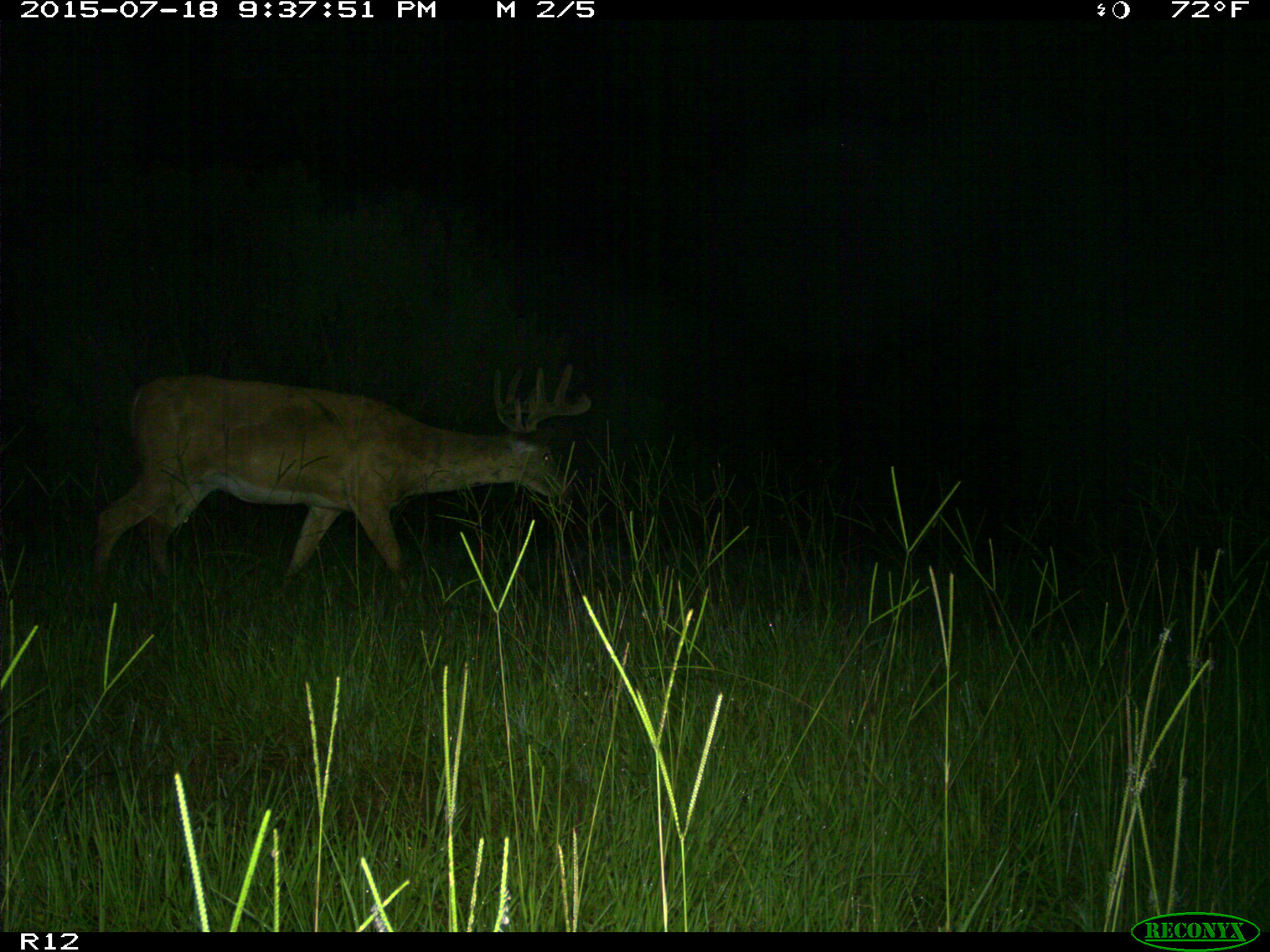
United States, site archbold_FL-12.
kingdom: Animalia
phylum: Chordata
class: Mammalia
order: Artiodactyla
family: Cervidae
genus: Odocoileus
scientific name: Odocoileus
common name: deer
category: unidentified deer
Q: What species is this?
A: Unidentified deer (deer) (Odocoileus).